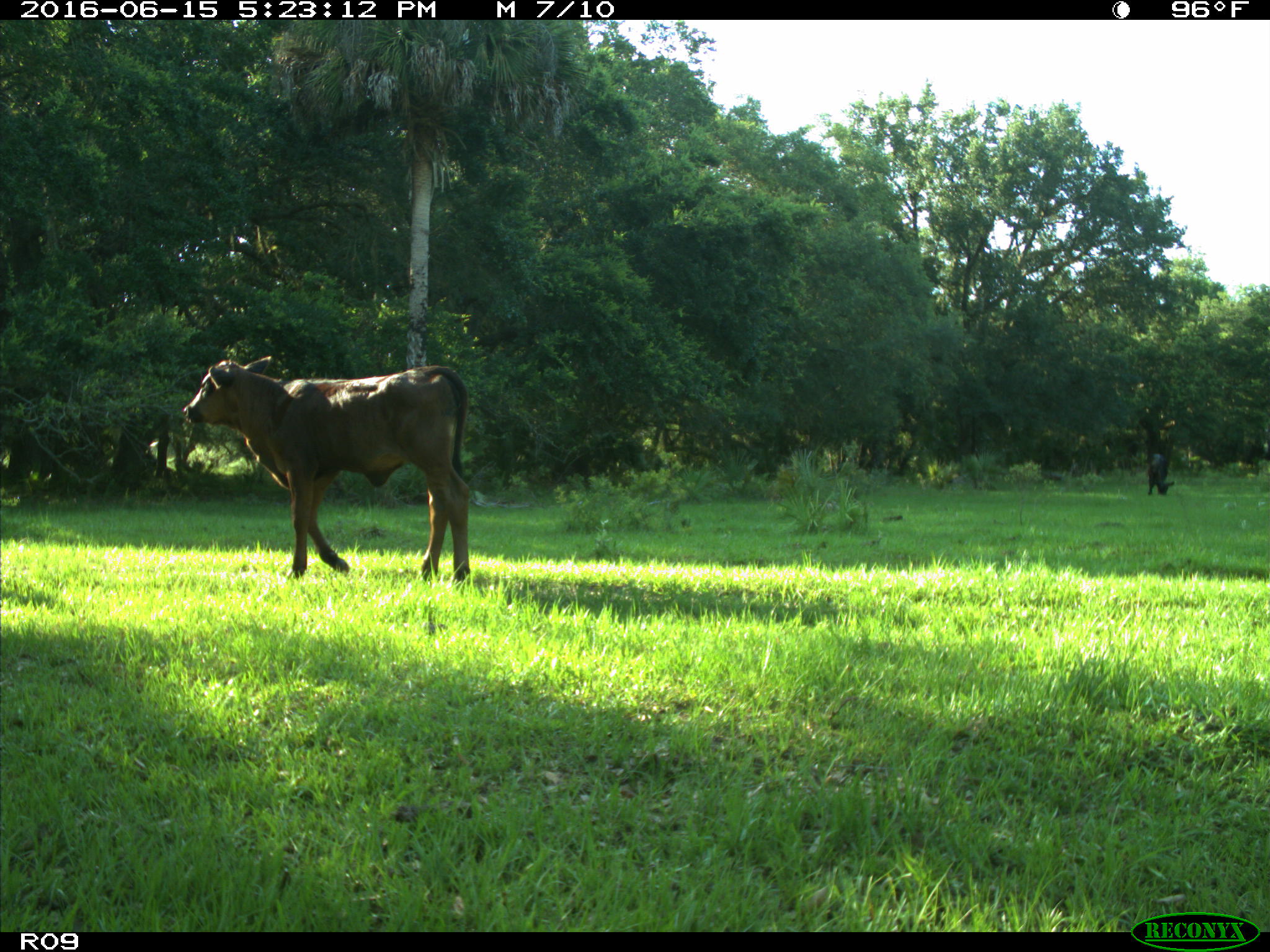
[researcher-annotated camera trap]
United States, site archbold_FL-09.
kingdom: Animalia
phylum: Chordata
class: Mammalia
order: Artiodactyla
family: Bovidae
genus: Bos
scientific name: Bos taurus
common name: domestic cow